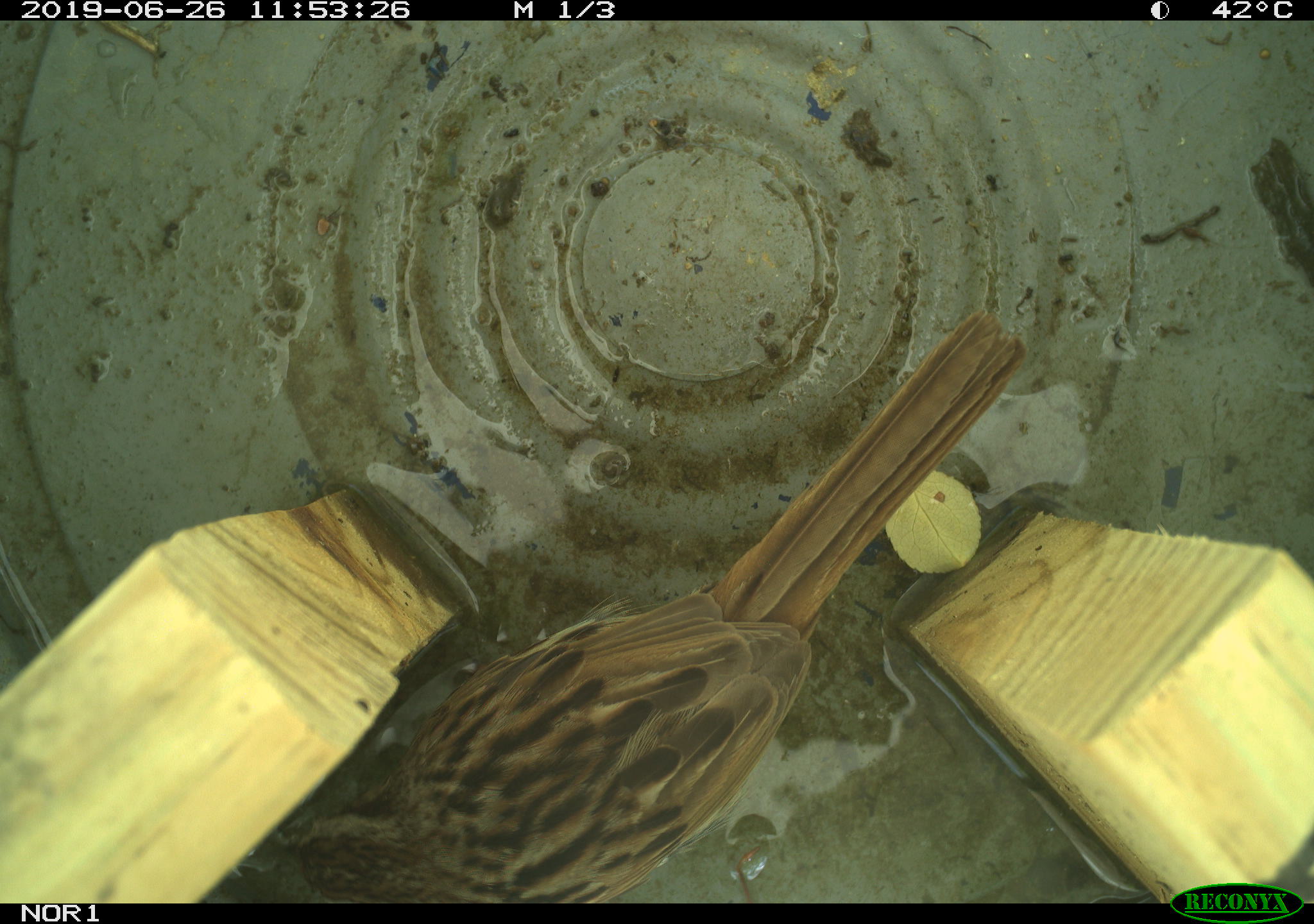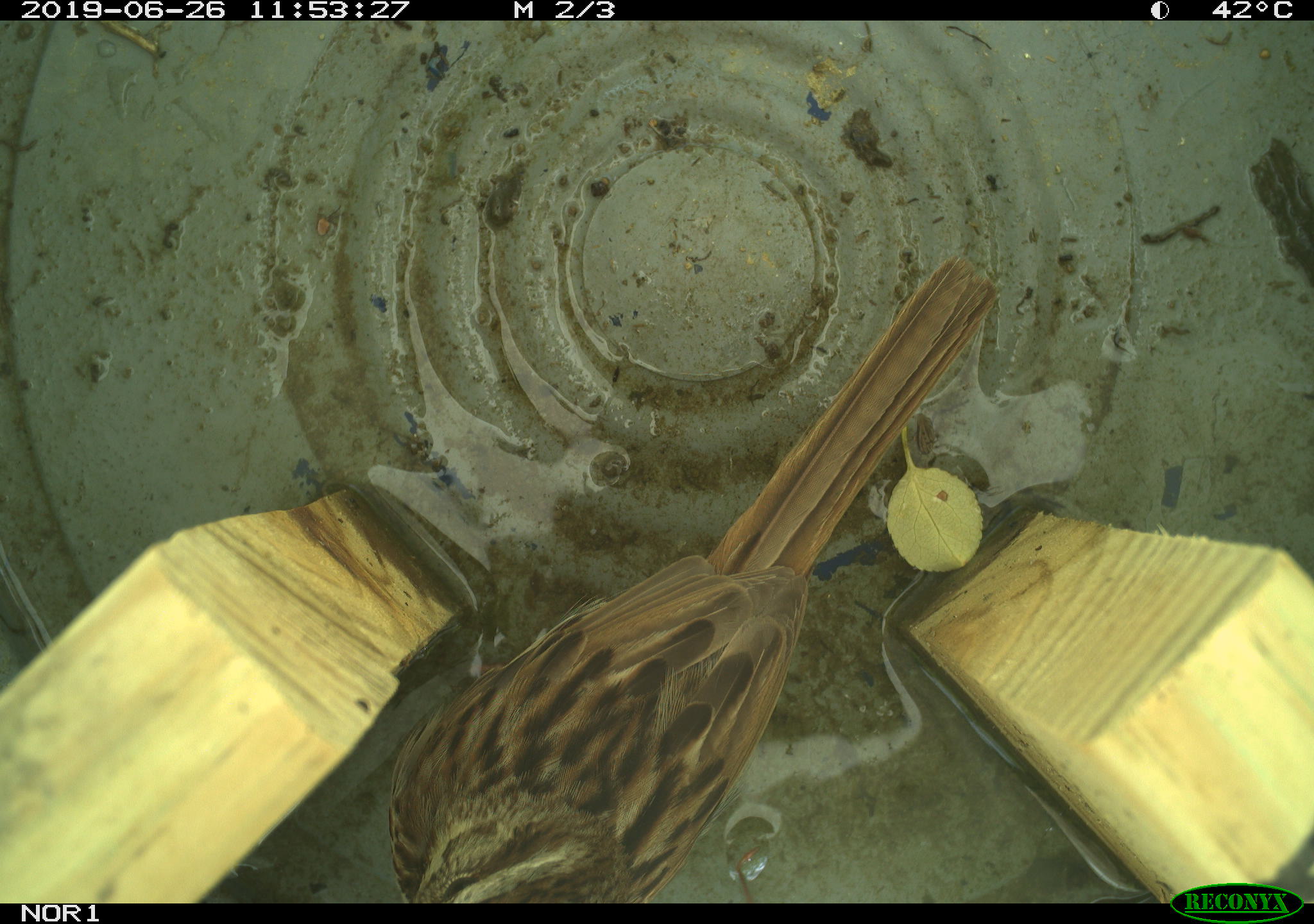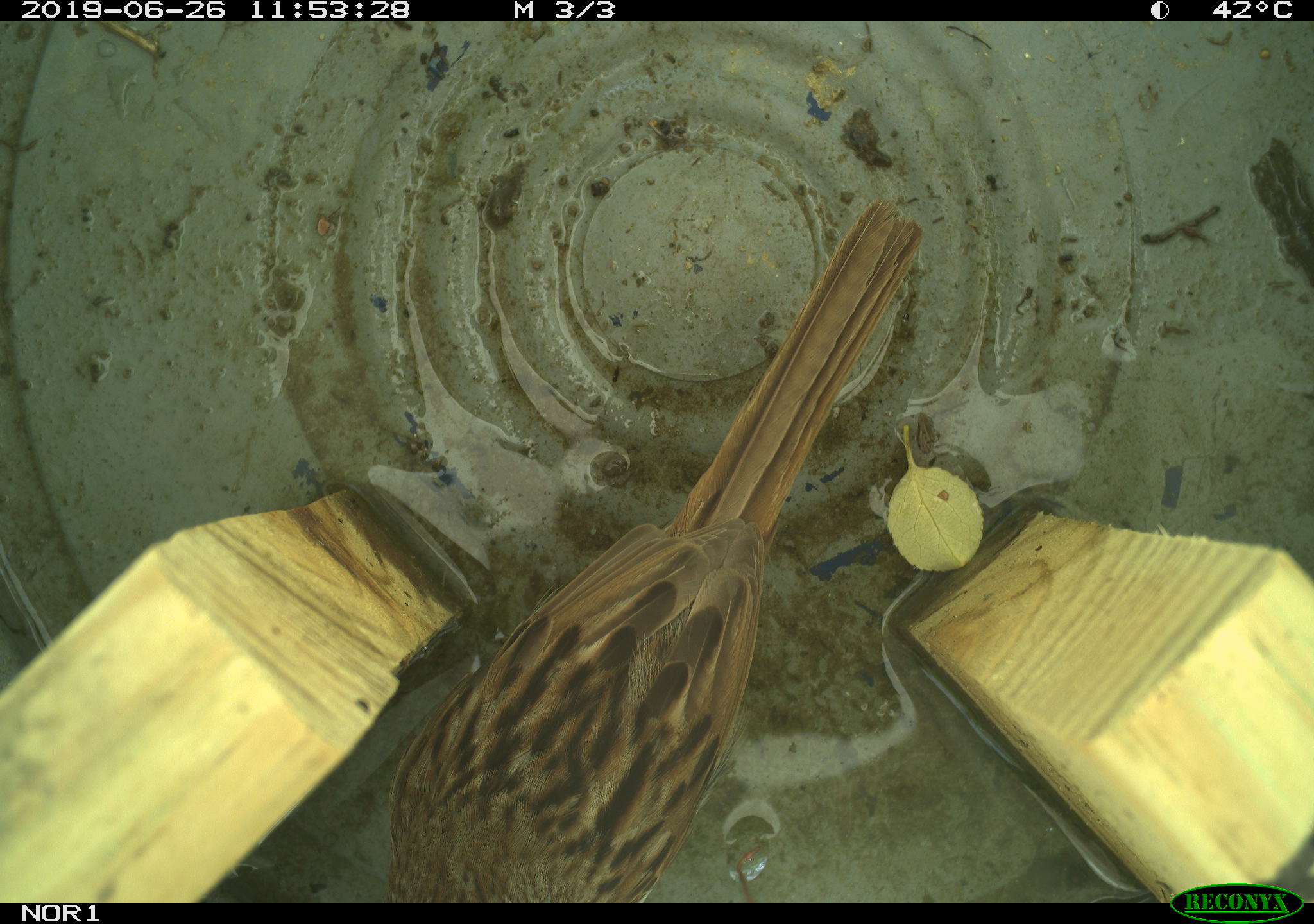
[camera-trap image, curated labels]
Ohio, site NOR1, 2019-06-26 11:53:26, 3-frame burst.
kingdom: Animalia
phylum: Chordata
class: Aves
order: Passeriformes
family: Passerellidae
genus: Melospiza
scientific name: Melospiza melodia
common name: song sparrow